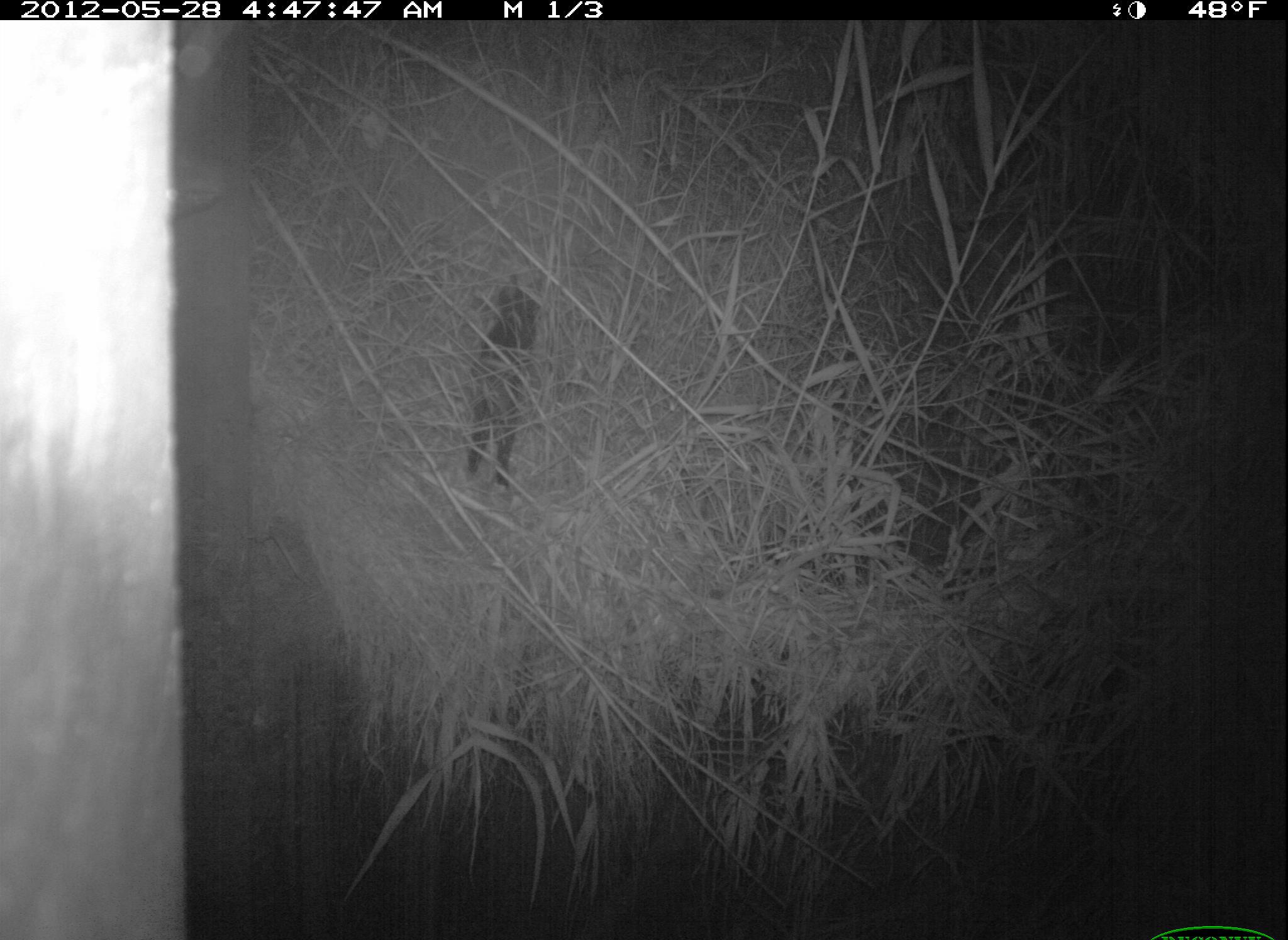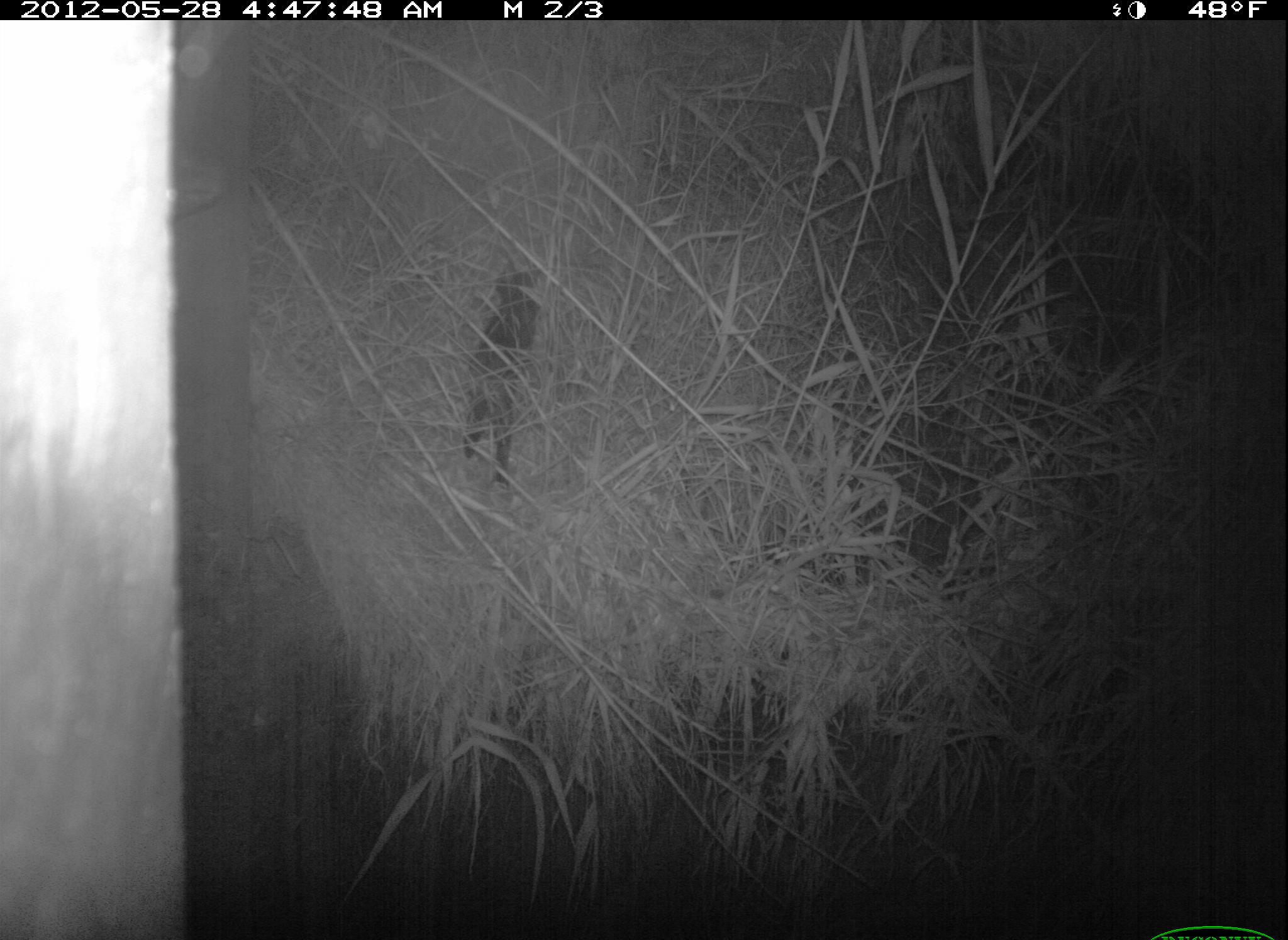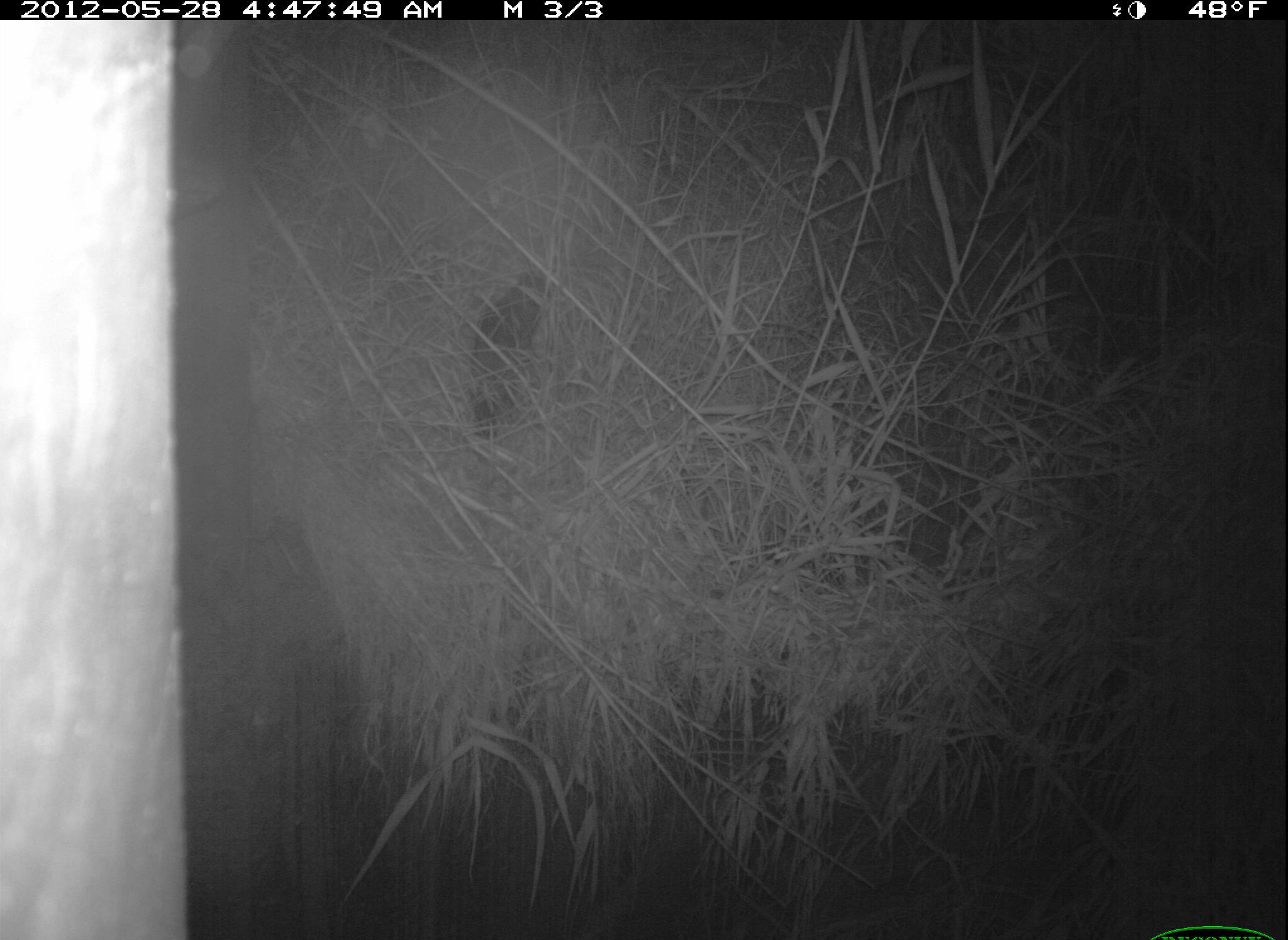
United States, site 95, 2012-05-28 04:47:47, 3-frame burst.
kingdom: Animalia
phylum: Chordata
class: Mammalia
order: Carnivora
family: Felidae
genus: Felis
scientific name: Felis catus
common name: cat